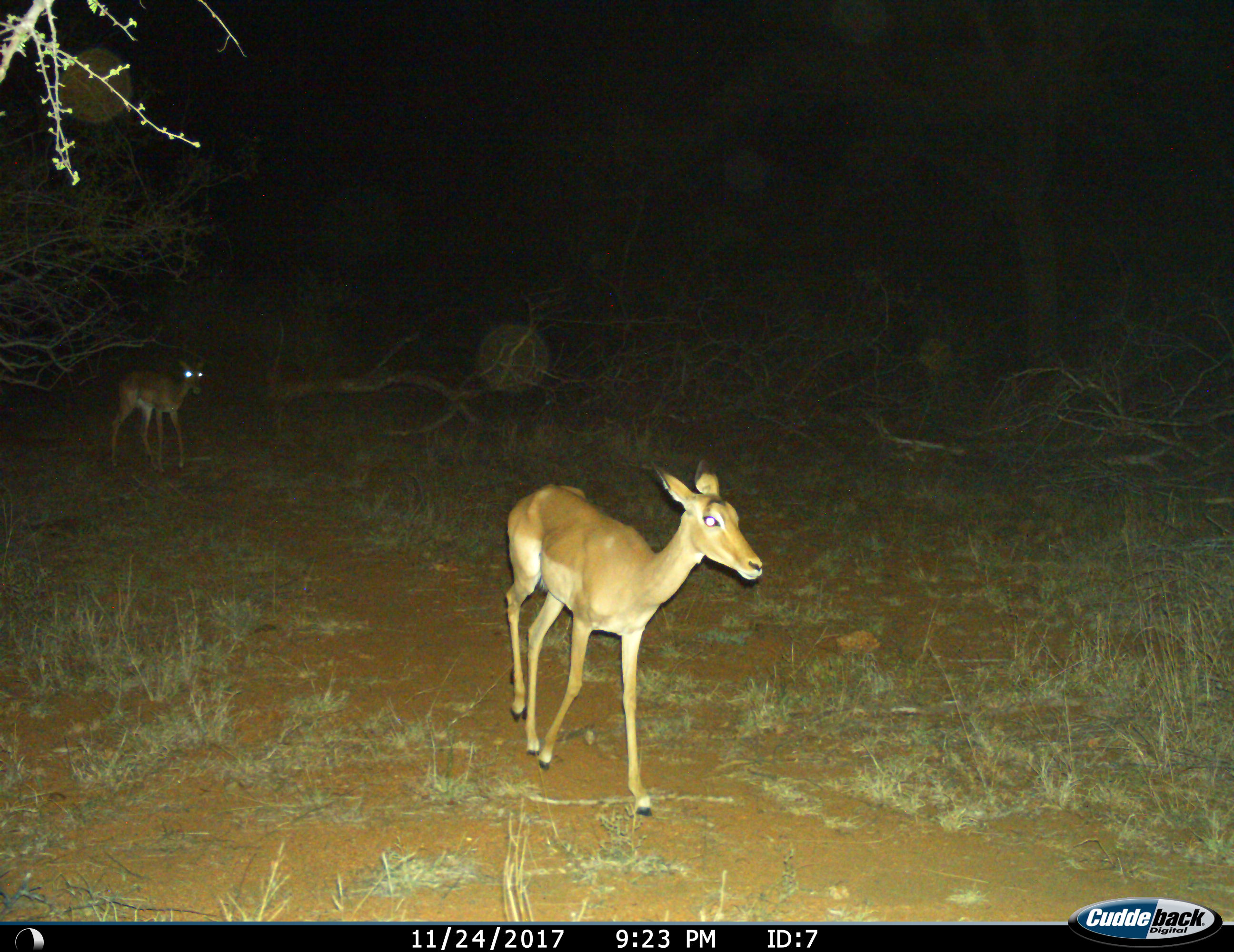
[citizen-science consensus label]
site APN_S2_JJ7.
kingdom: Animalia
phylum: Chordata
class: Mammalia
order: Artiodactyla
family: Bovidae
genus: Aepyceros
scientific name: Aepyceros melampus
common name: impala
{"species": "impala (Aepyceros melampus)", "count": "2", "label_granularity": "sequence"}